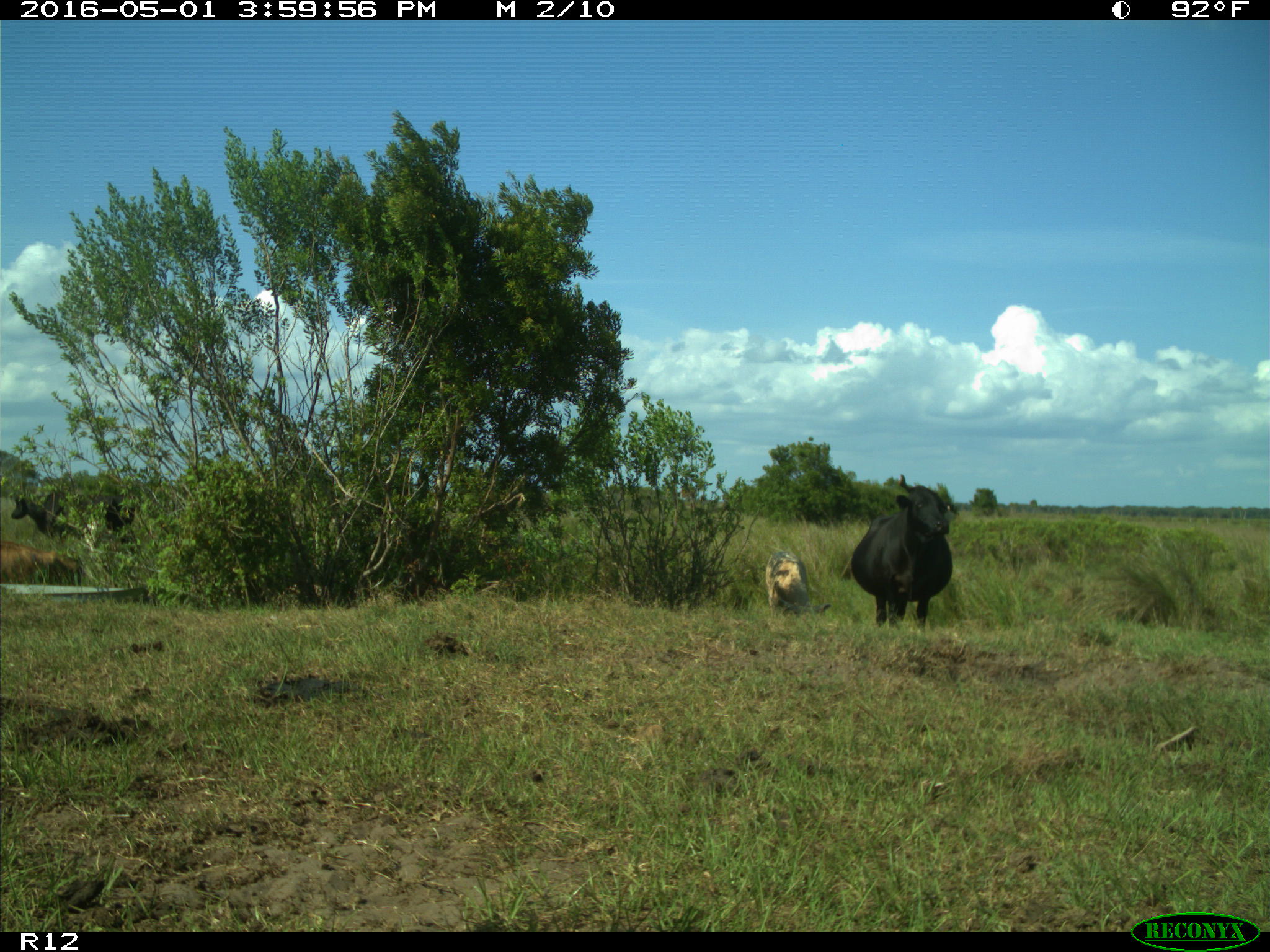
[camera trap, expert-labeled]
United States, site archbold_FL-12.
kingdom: Animalia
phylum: Chordata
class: Mammalia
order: Artiodactyla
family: Bovidae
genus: Bos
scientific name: Bos taurus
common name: domestic cow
Bos taurus (domestic cow).